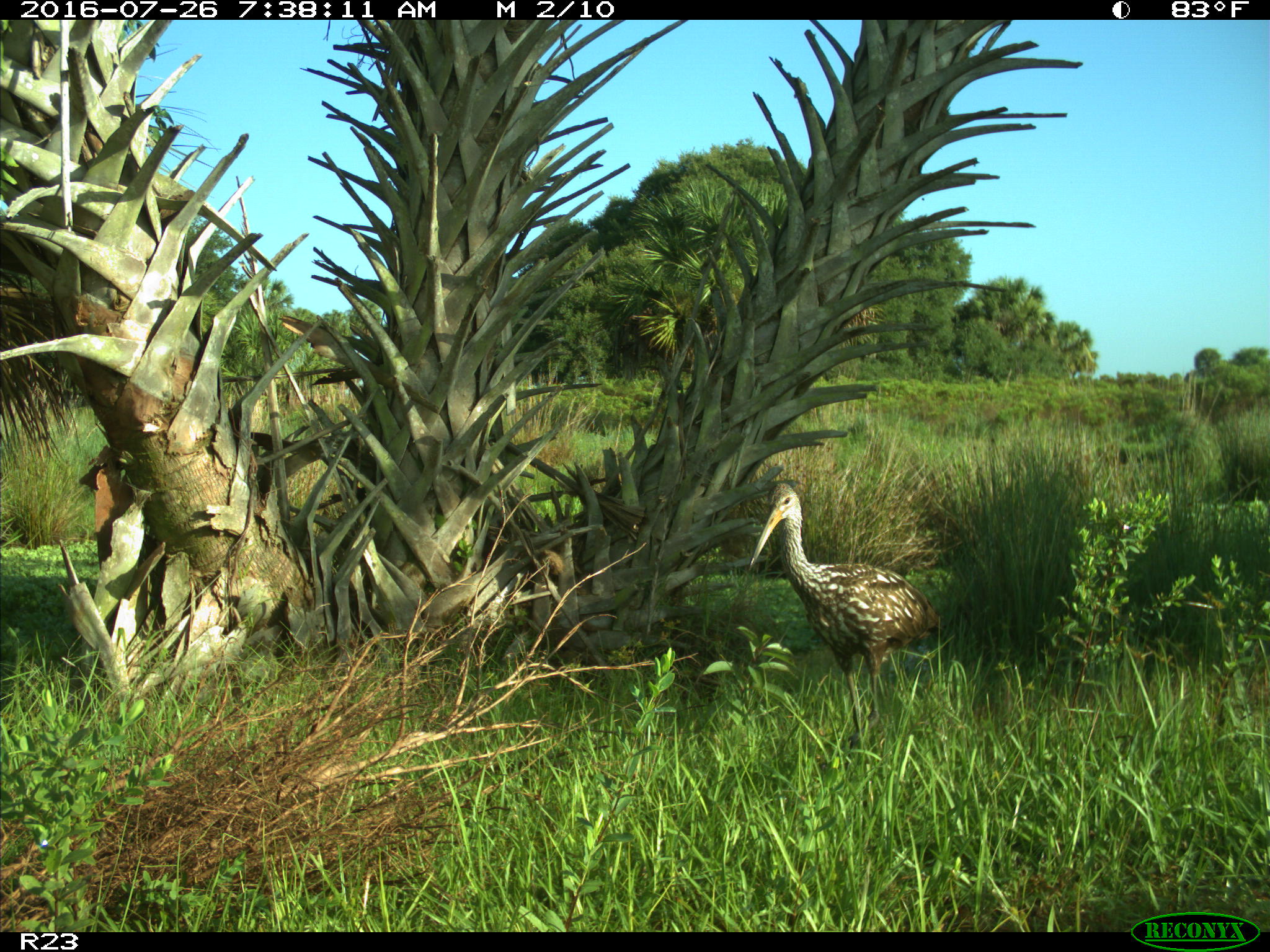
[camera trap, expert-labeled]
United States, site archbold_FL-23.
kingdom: Animalia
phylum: Chordata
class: Aves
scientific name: Aves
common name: birds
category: unidentified bird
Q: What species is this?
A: Unidentified bird (birds) (Aves).